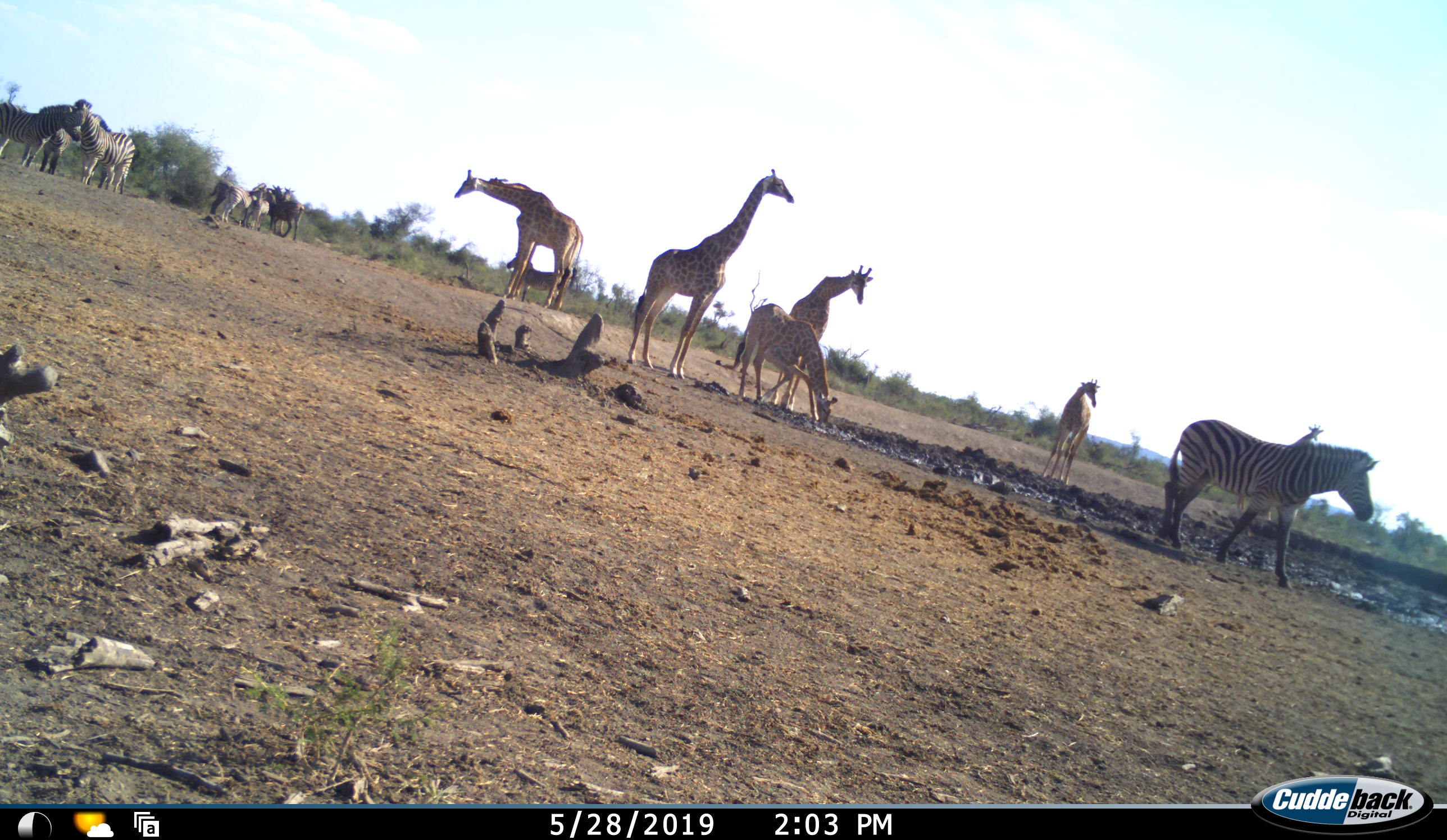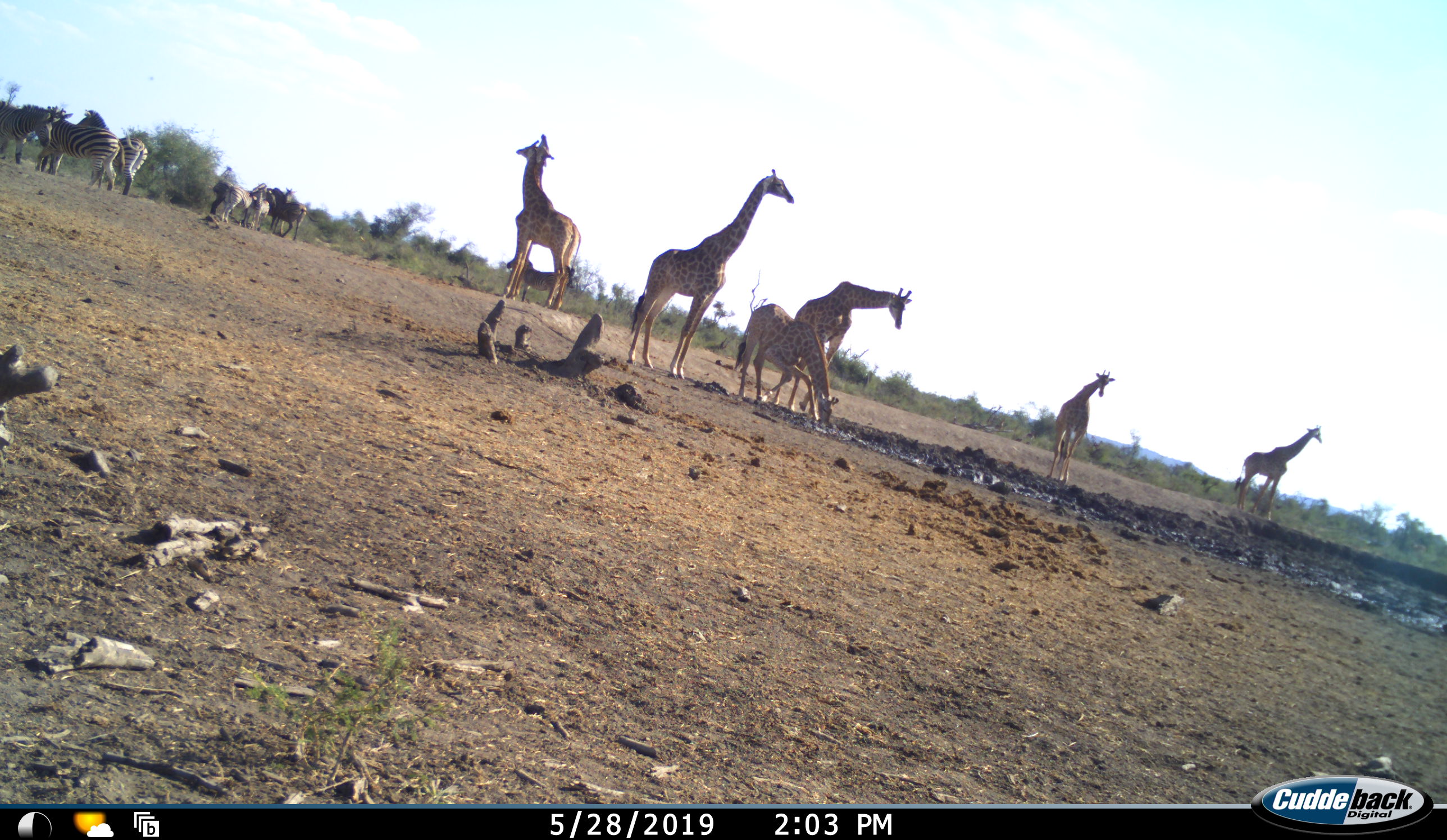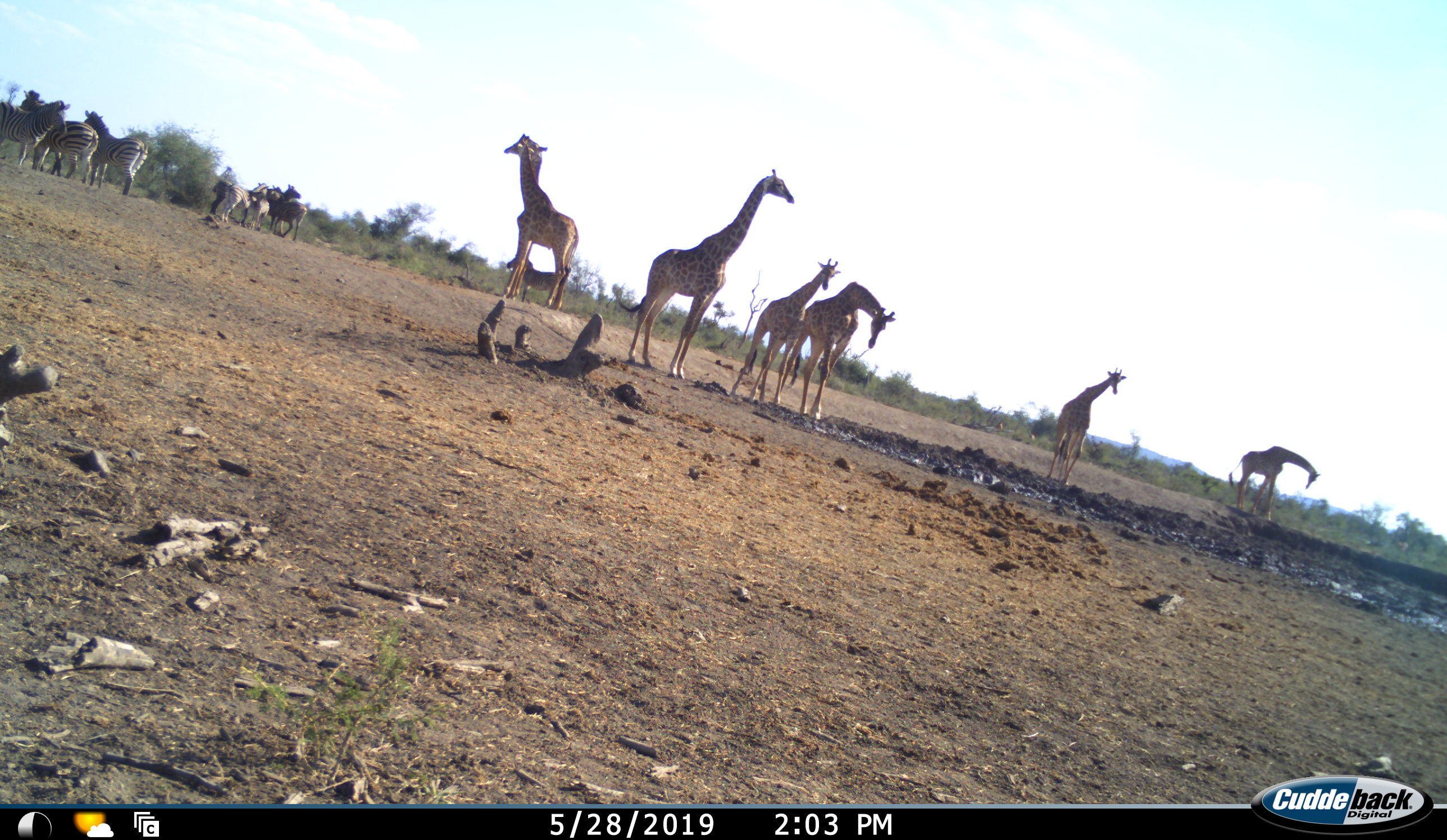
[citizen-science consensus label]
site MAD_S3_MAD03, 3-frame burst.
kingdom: Animalia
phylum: Chordata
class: Mammalia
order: Artiodactyla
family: Giraffidae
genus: Giraffa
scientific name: Giraffa camelopardalis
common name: giraffe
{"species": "giraffe (Giraffa camelopardalis)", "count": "6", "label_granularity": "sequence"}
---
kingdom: Animalia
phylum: Chordata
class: Mammalia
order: Perissodactyla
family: Equidae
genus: Equus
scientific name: Equus quagga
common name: plains zebra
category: zebraplains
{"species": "zebraplains (plains zebra) (Equus quagga)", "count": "8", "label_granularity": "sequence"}